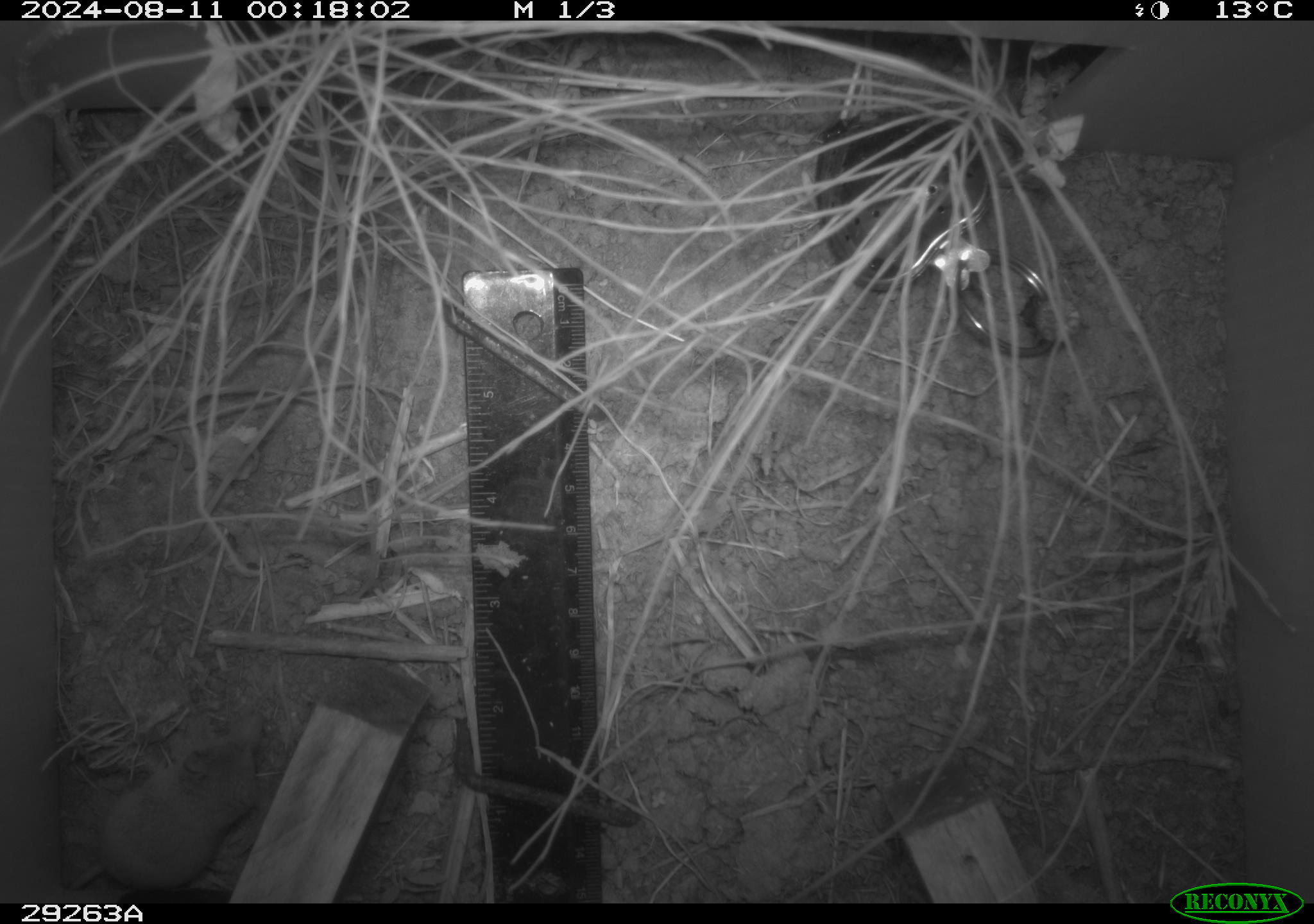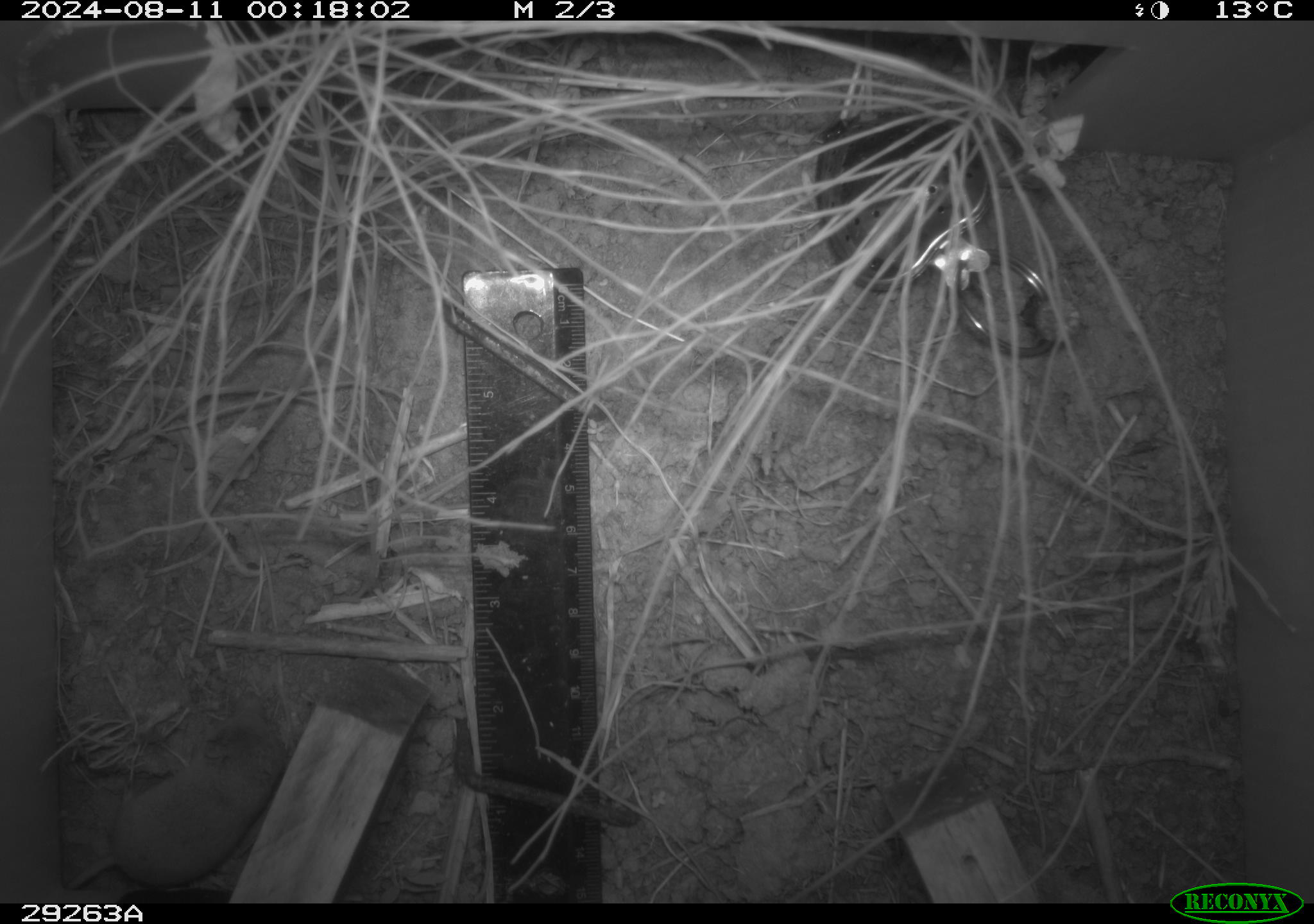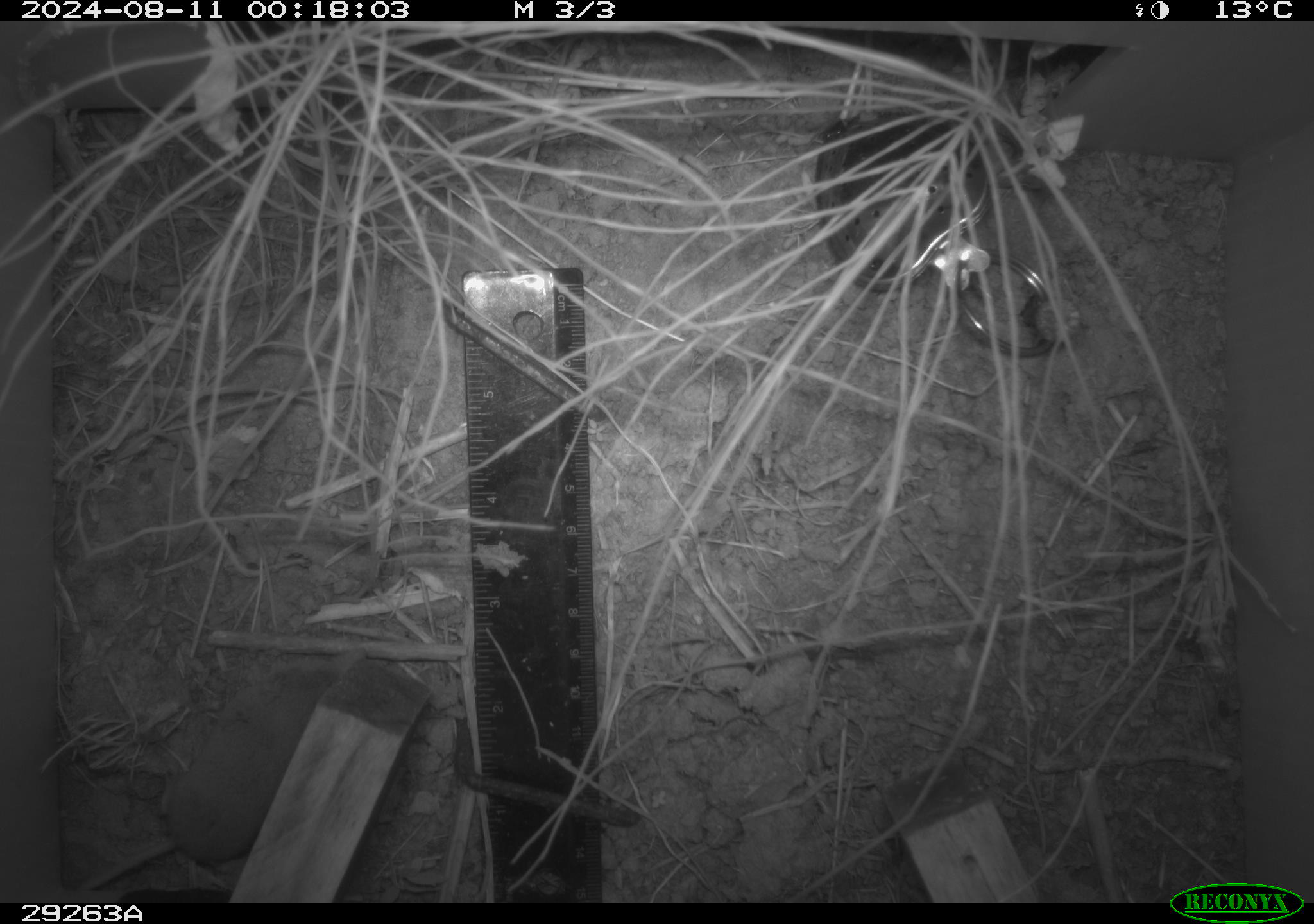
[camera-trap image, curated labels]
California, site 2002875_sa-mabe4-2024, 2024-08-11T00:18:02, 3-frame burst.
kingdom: Animalia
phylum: Chordata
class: Mammalia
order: Eulipotyphla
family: Soricidae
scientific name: Soricidae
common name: shrews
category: soricidae family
Soricidae family (shrews) (Soricidae).